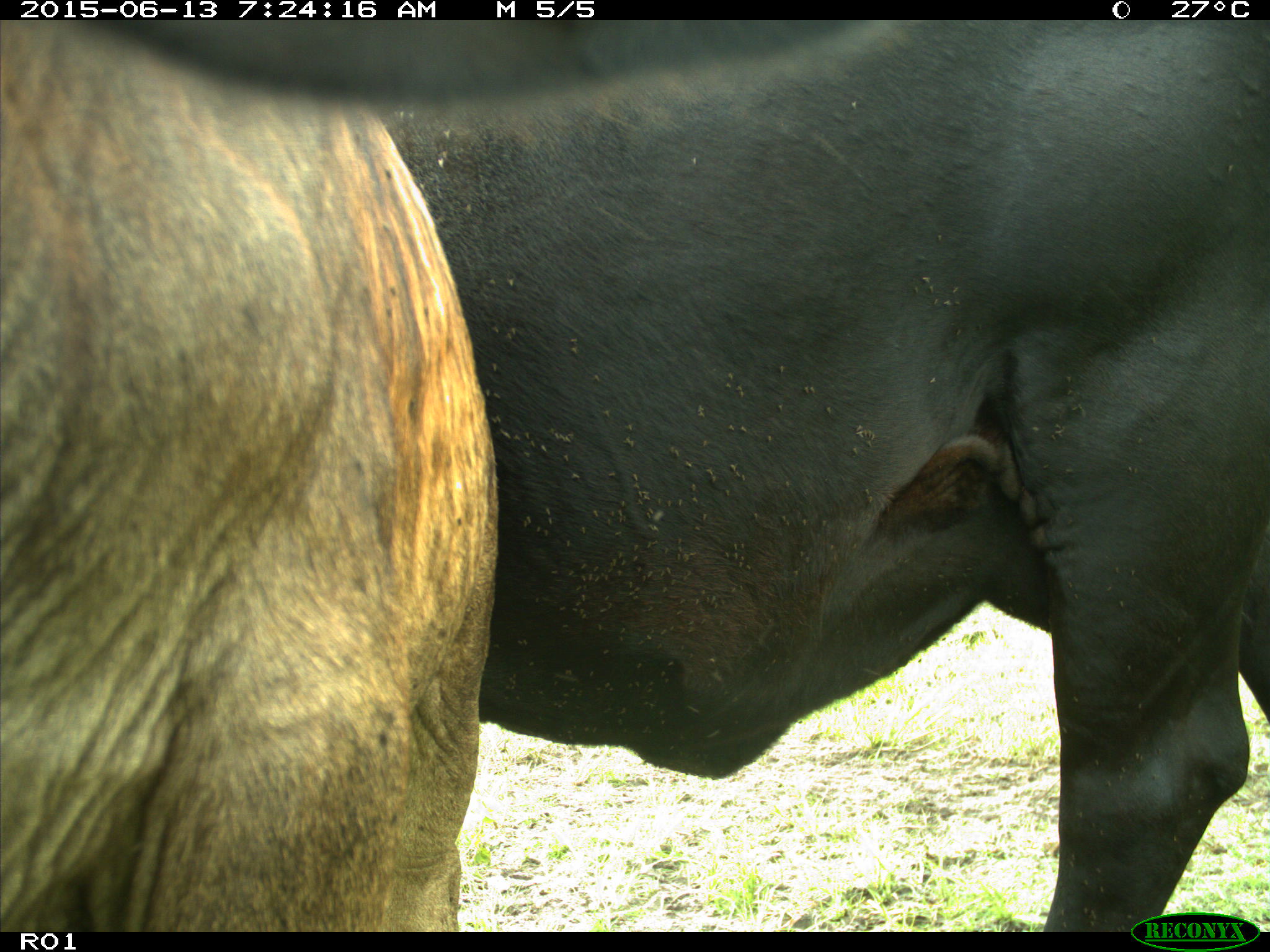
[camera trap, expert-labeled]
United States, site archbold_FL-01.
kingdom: Animalia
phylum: Chordata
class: Mammalia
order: Artiodactyla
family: Bovidae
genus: Bos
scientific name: Bos taurus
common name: domestic cow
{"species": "Bos taurus (domestic cow)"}